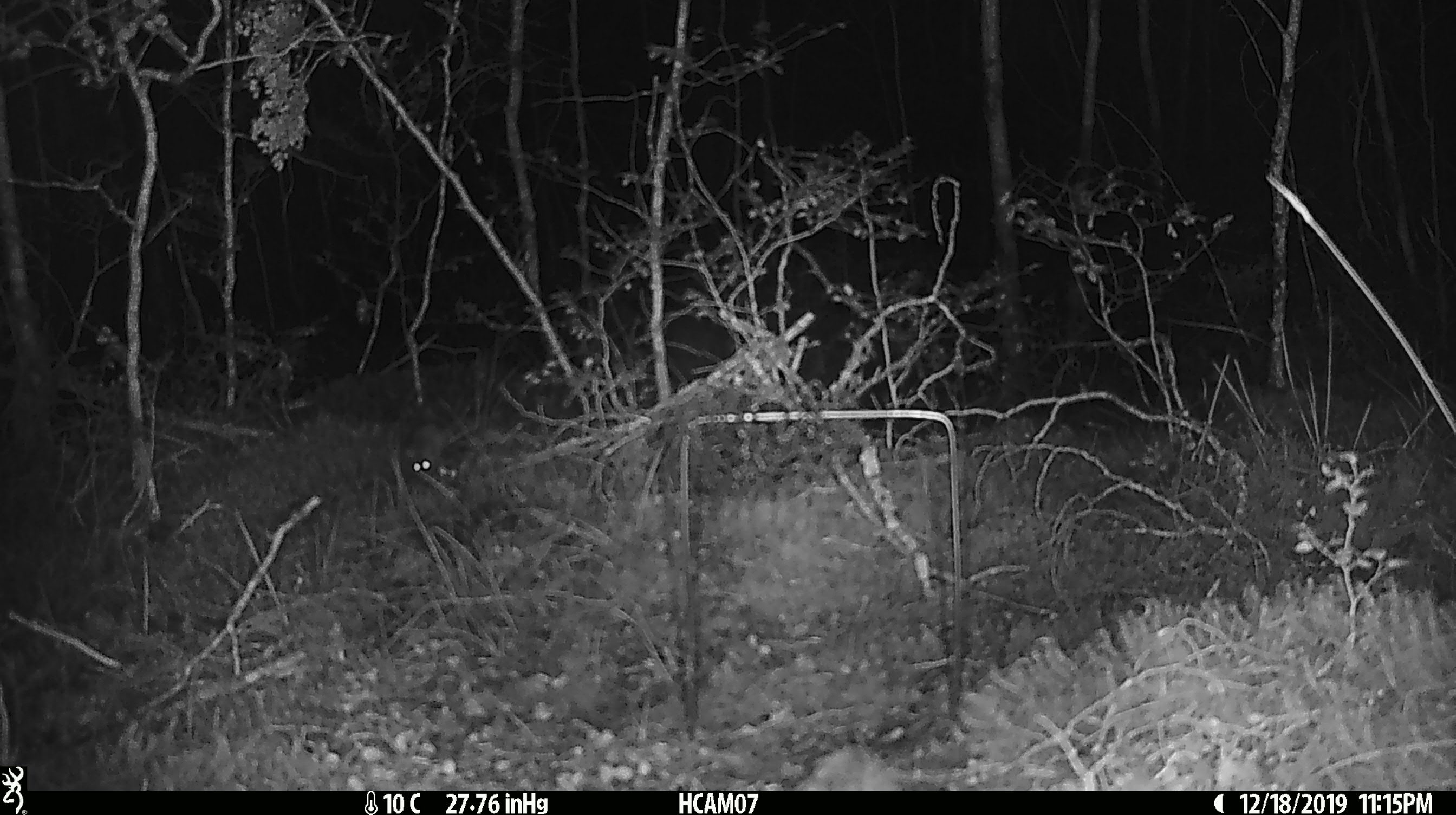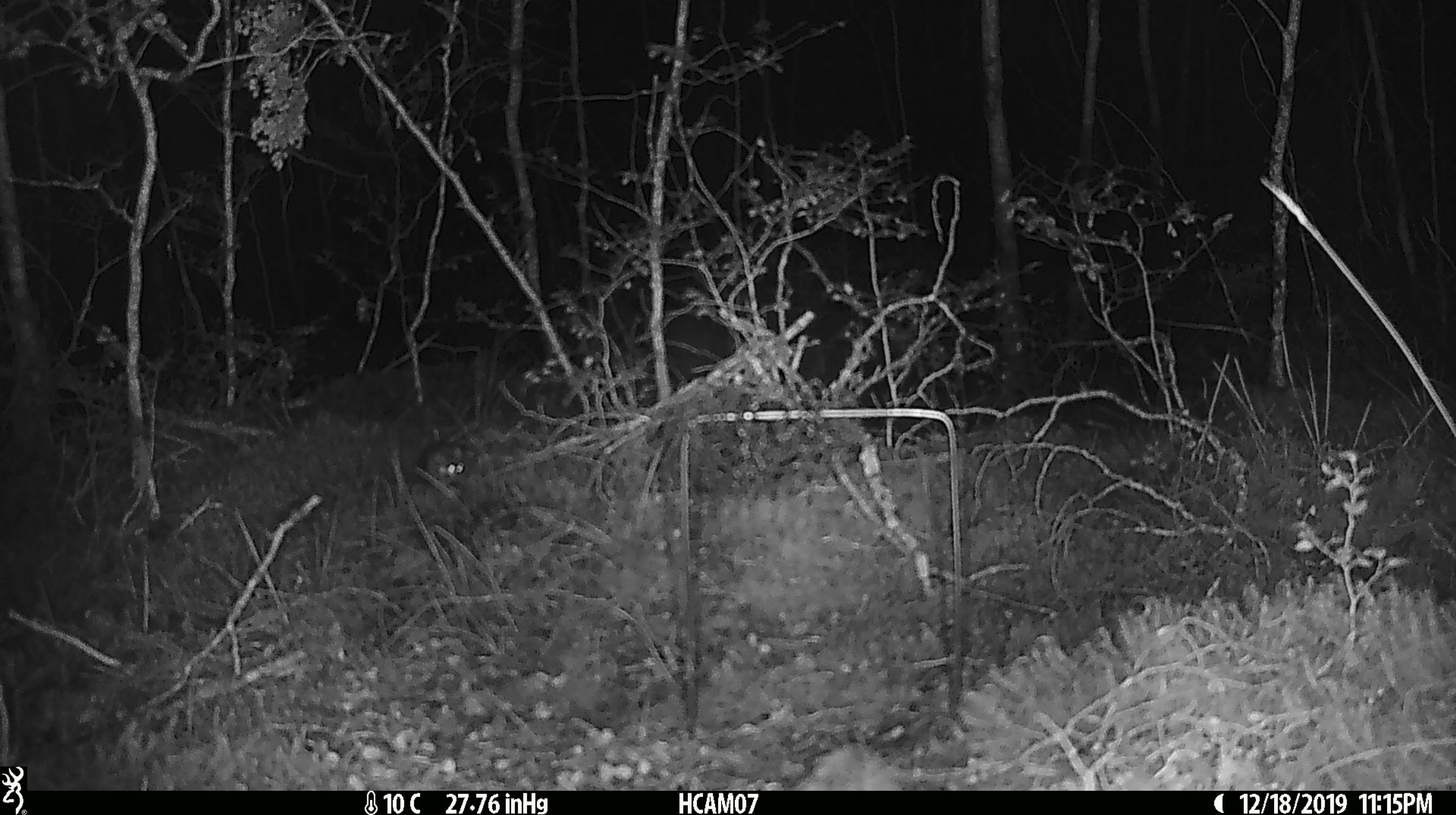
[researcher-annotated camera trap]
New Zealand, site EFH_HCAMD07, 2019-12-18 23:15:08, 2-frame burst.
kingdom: Animalia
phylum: Chordata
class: Mammalia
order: Rodentia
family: Muridae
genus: Mus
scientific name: Mus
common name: mouse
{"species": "mouse (Mus)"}